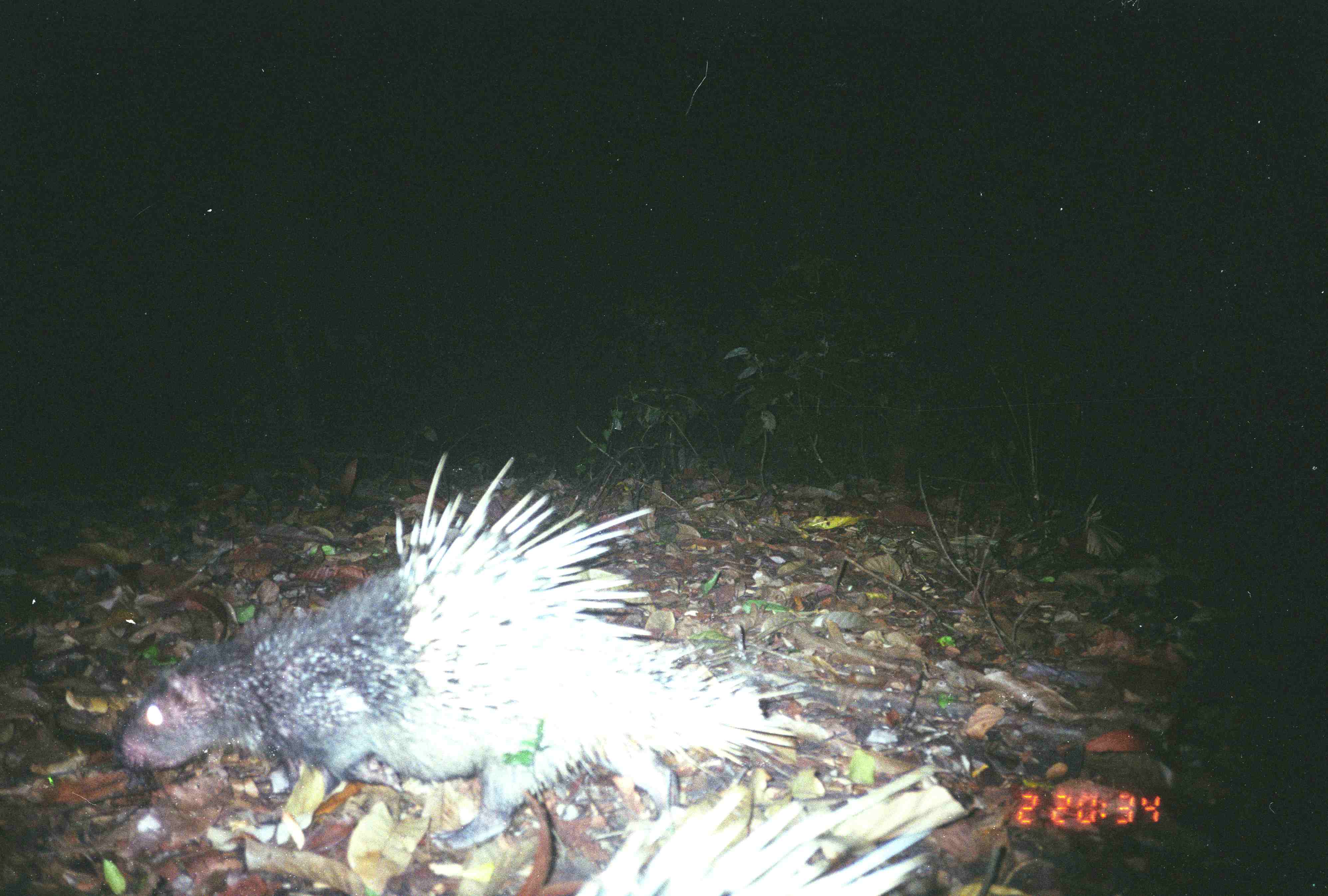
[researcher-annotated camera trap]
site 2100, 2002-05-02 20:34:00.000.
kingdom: Animalia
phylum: Chordata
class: Mammalia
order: Rodentia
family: Hystricidae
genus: Hystrix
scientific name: Hystrix brachyura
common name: east asian porcupine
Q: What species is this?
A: Hystrix brachyura (east asian porcupine).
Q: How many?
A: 2.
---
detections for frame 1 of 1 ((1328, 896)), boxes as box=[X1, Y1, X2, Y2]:
hystrix brachyura: box=[120, 450, 805, 851]